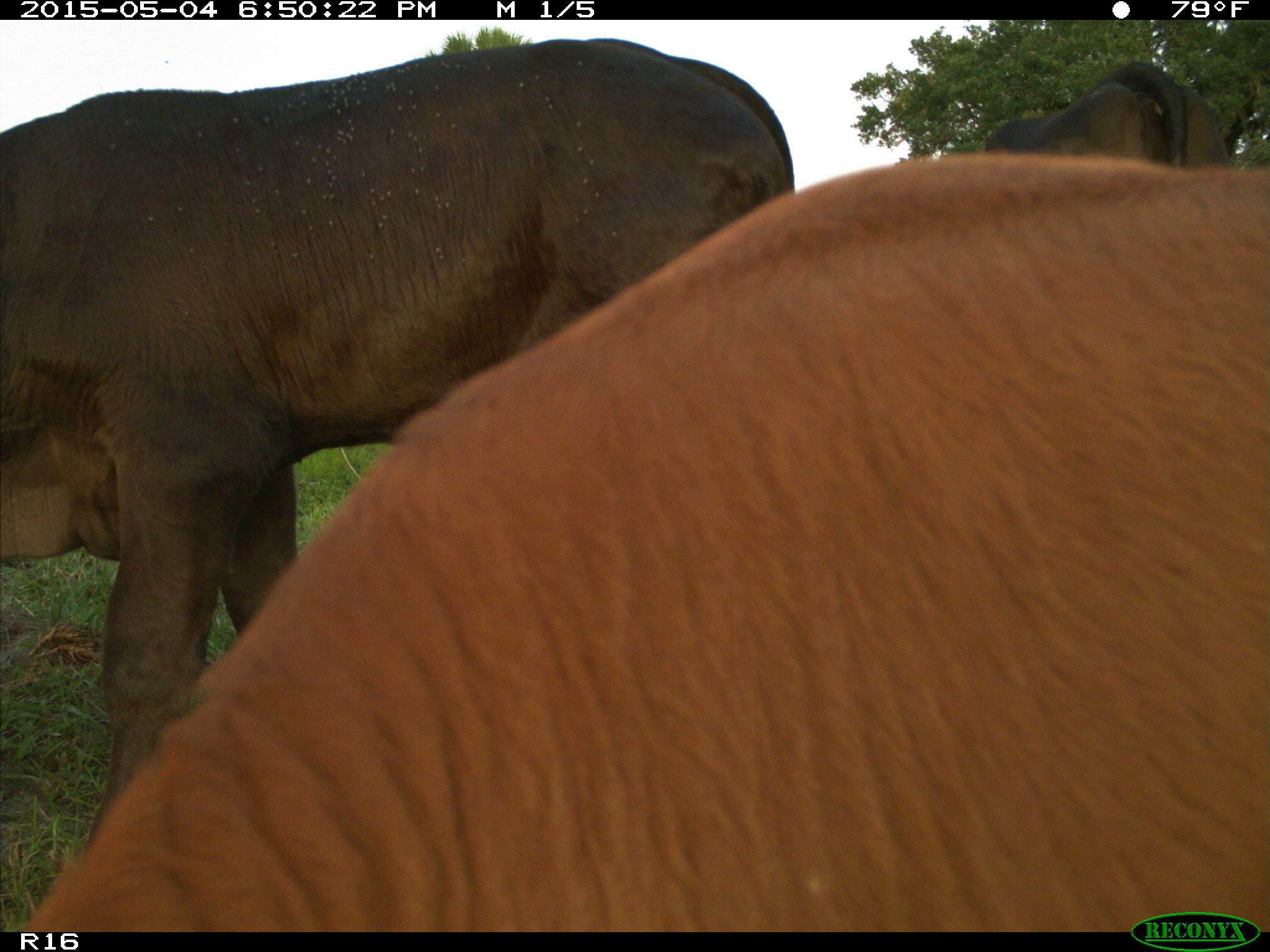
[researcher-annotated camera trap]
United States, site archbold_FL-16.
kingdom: Animalia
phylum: Chordata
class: Mammalia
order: Artiodactyla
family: Bovidae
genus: Bos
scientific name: Bos taurus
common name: domestic cow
Bos taurus (domestic cow).